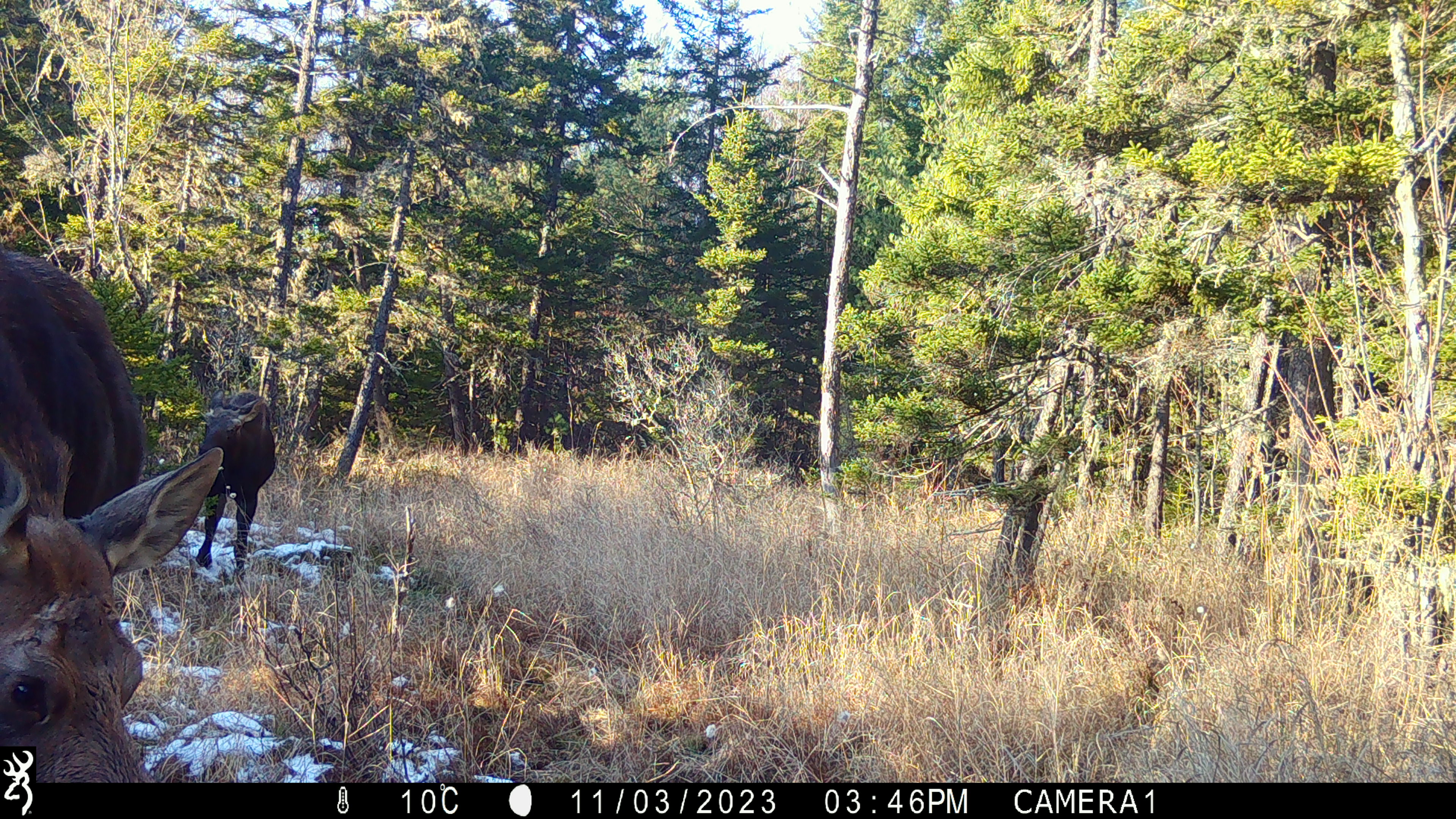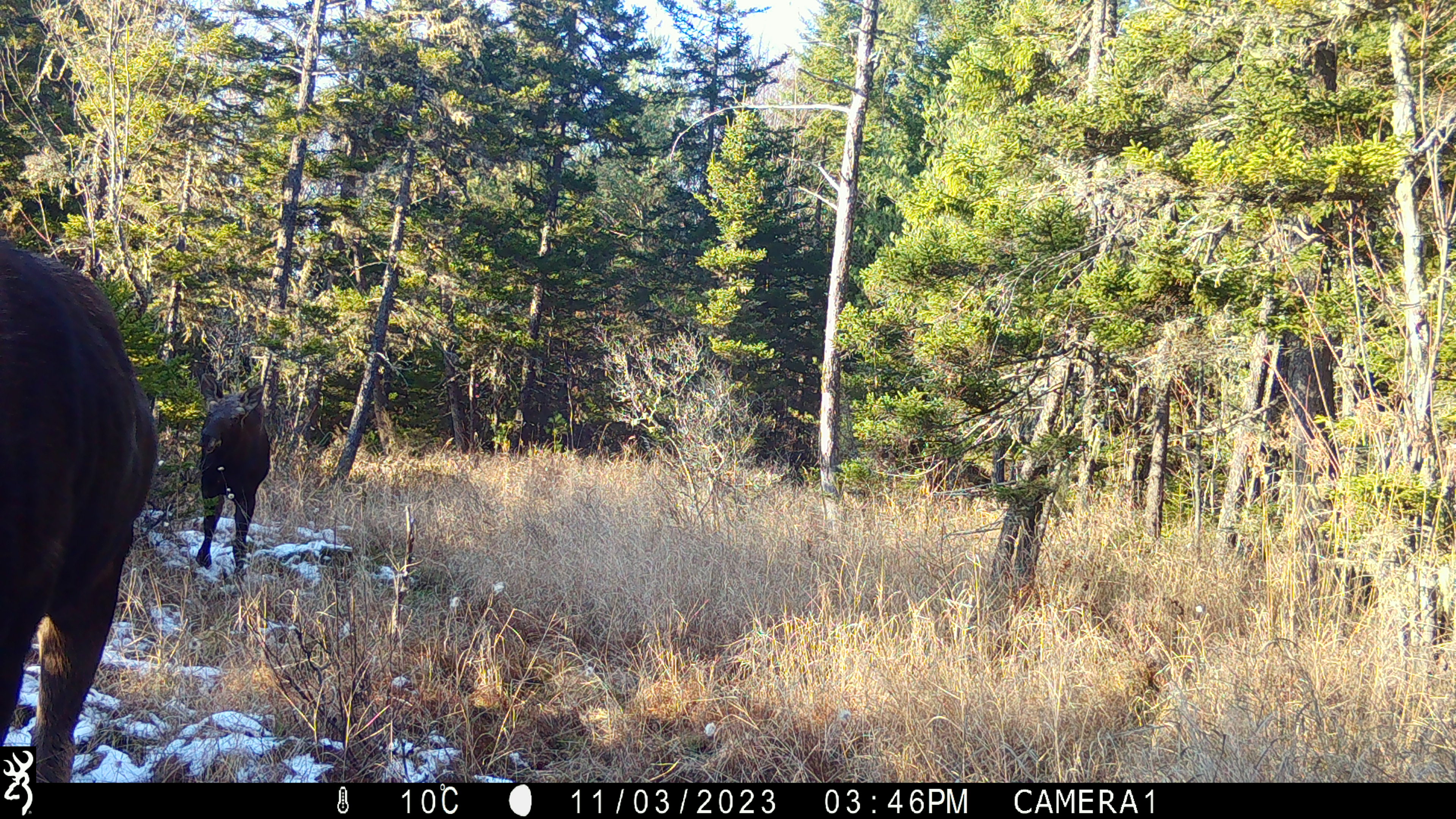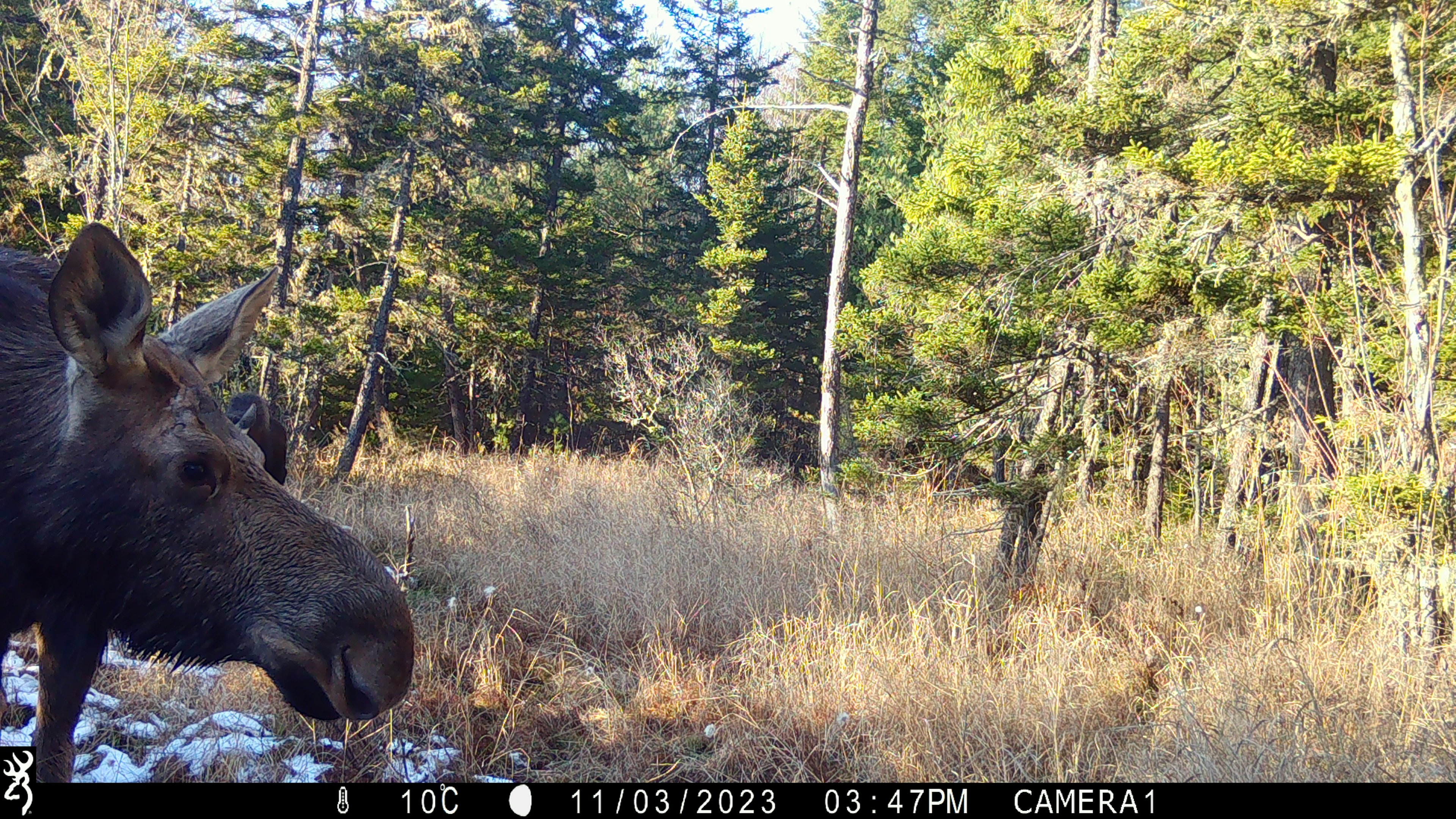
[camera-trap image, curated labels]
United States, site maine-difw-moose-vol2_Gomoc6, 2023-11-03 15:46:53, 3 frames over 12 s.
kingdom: Animalia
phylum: Chordata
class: Mammalia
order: Artiodactyla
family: Cervidae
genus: Alces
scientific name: Alces alces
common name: moose